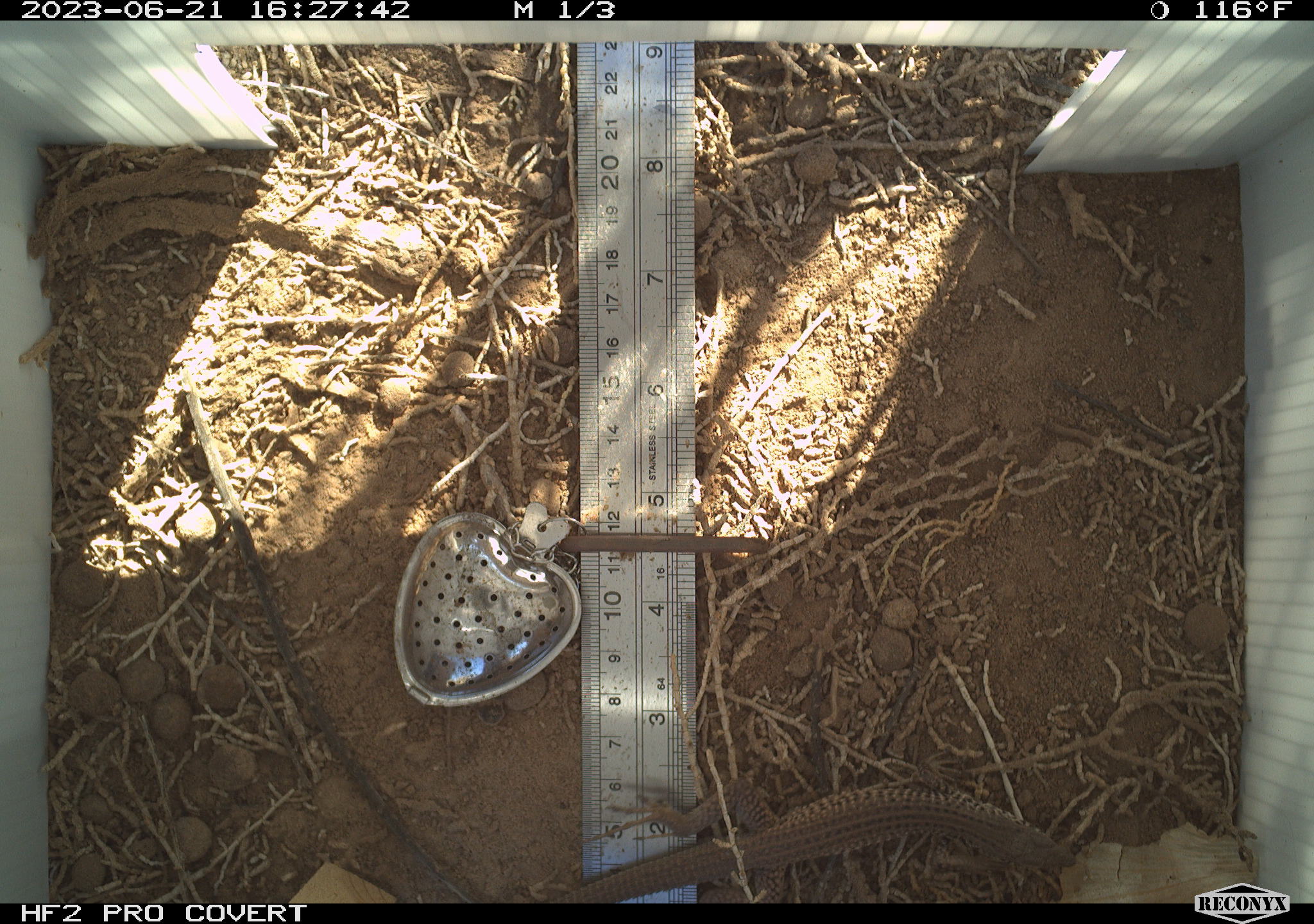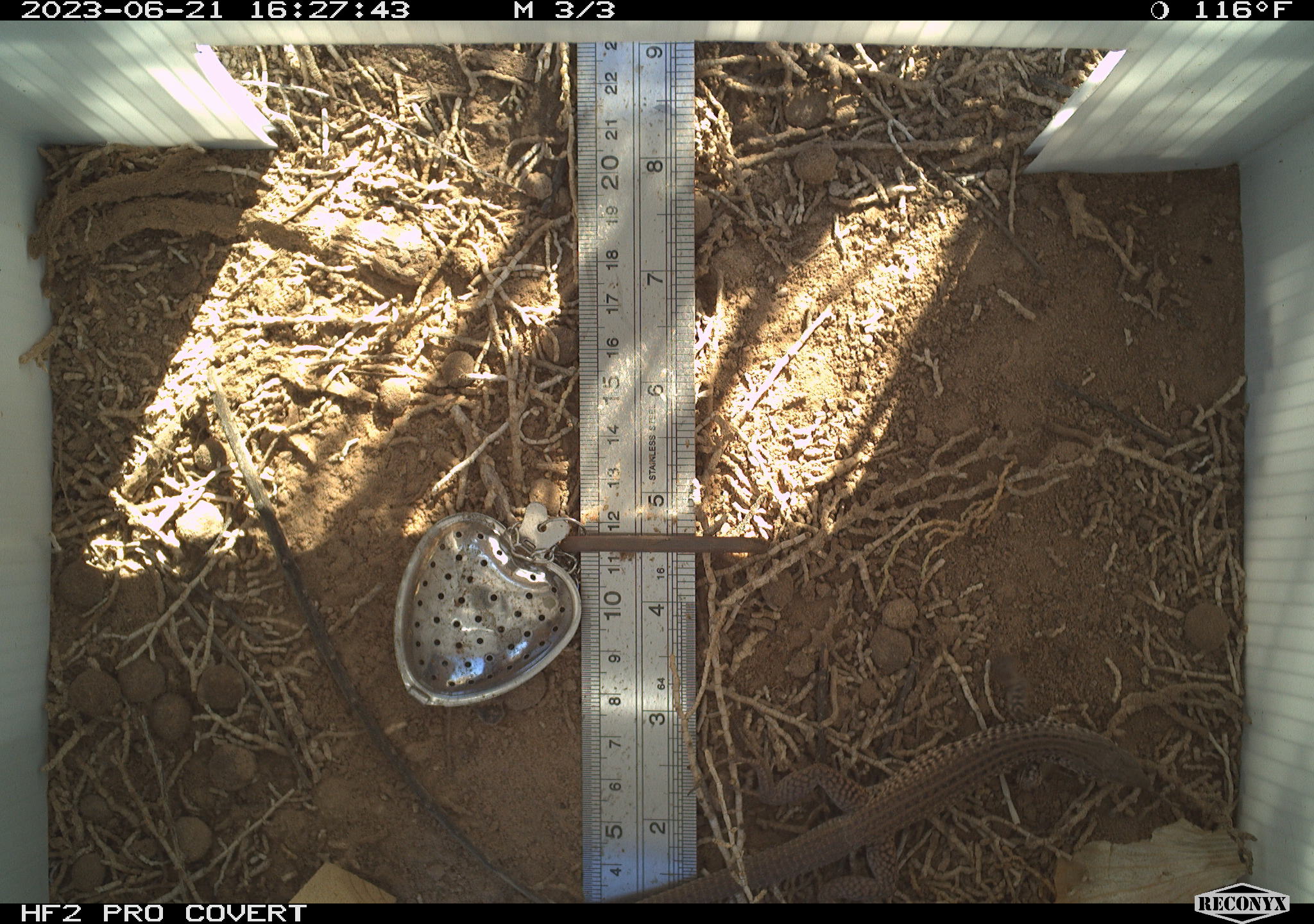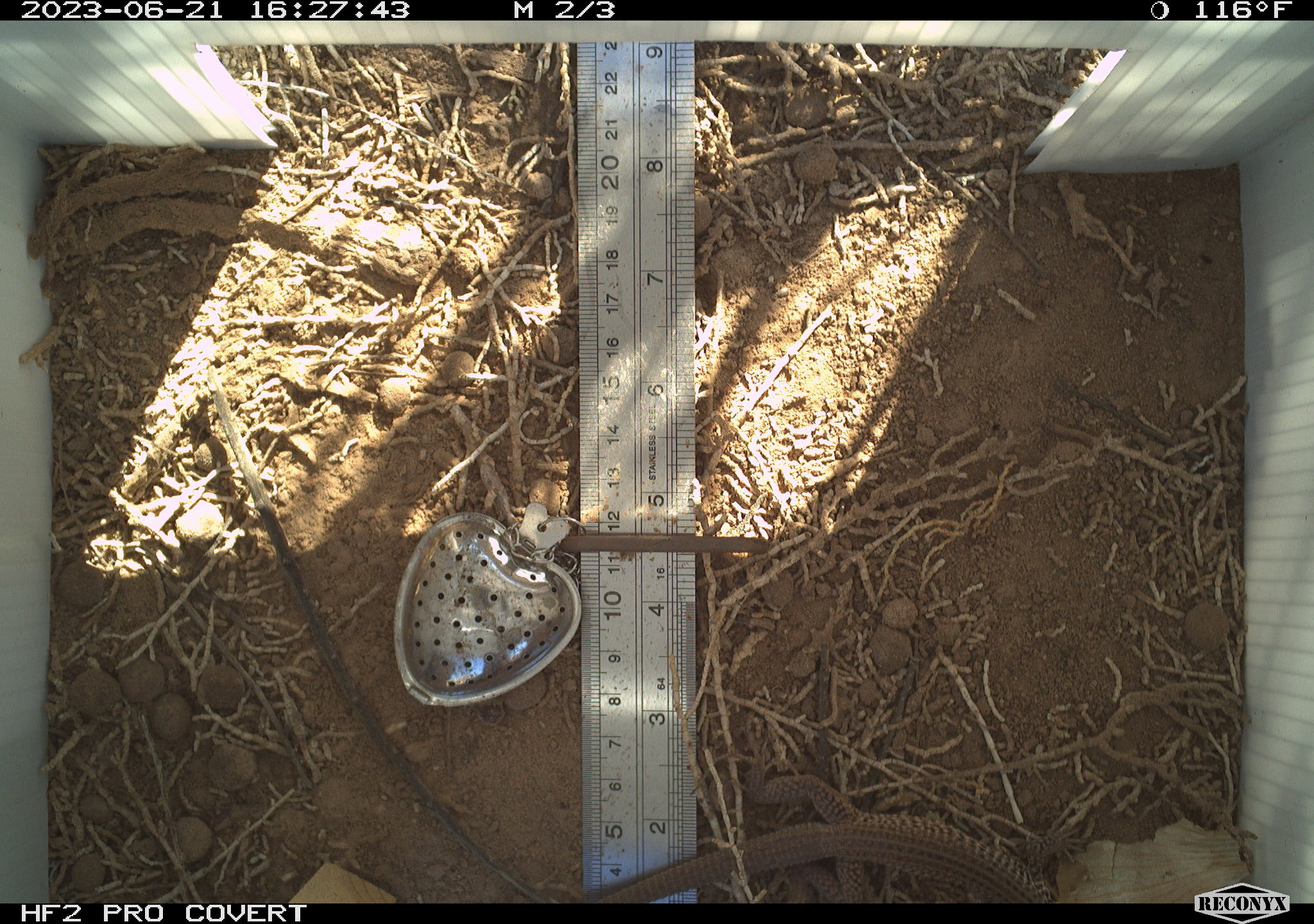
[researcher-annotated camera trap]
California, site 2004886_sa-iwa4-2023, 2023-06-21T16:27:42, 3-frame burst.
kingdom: Animalia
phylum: Chordata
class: Reptilia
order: Squamata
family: Teiidae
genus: Aspidoscelis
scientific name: Aspidoscelis tigris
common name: western whiptail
Western whiptail (Aspidoscelis tigris).